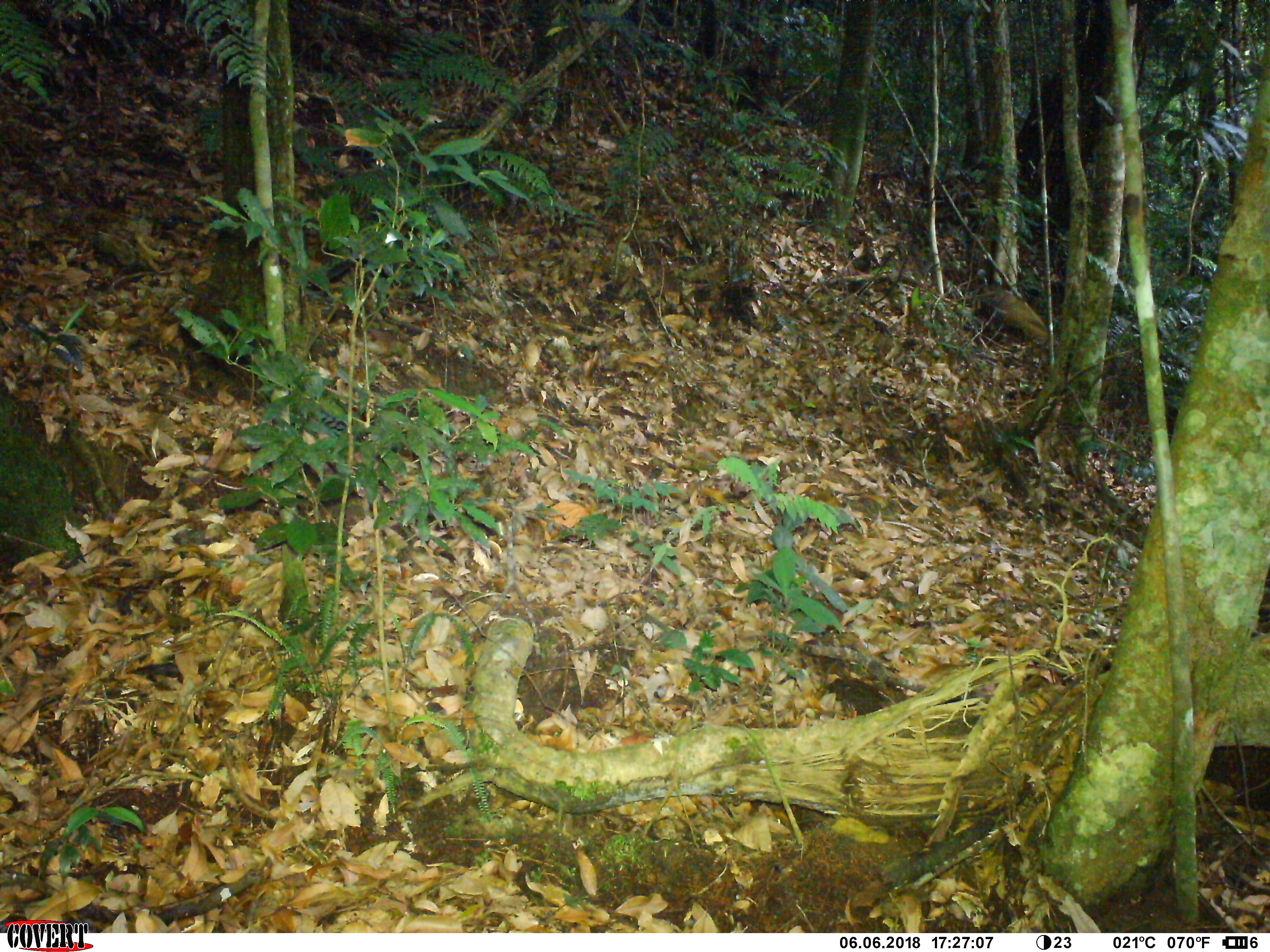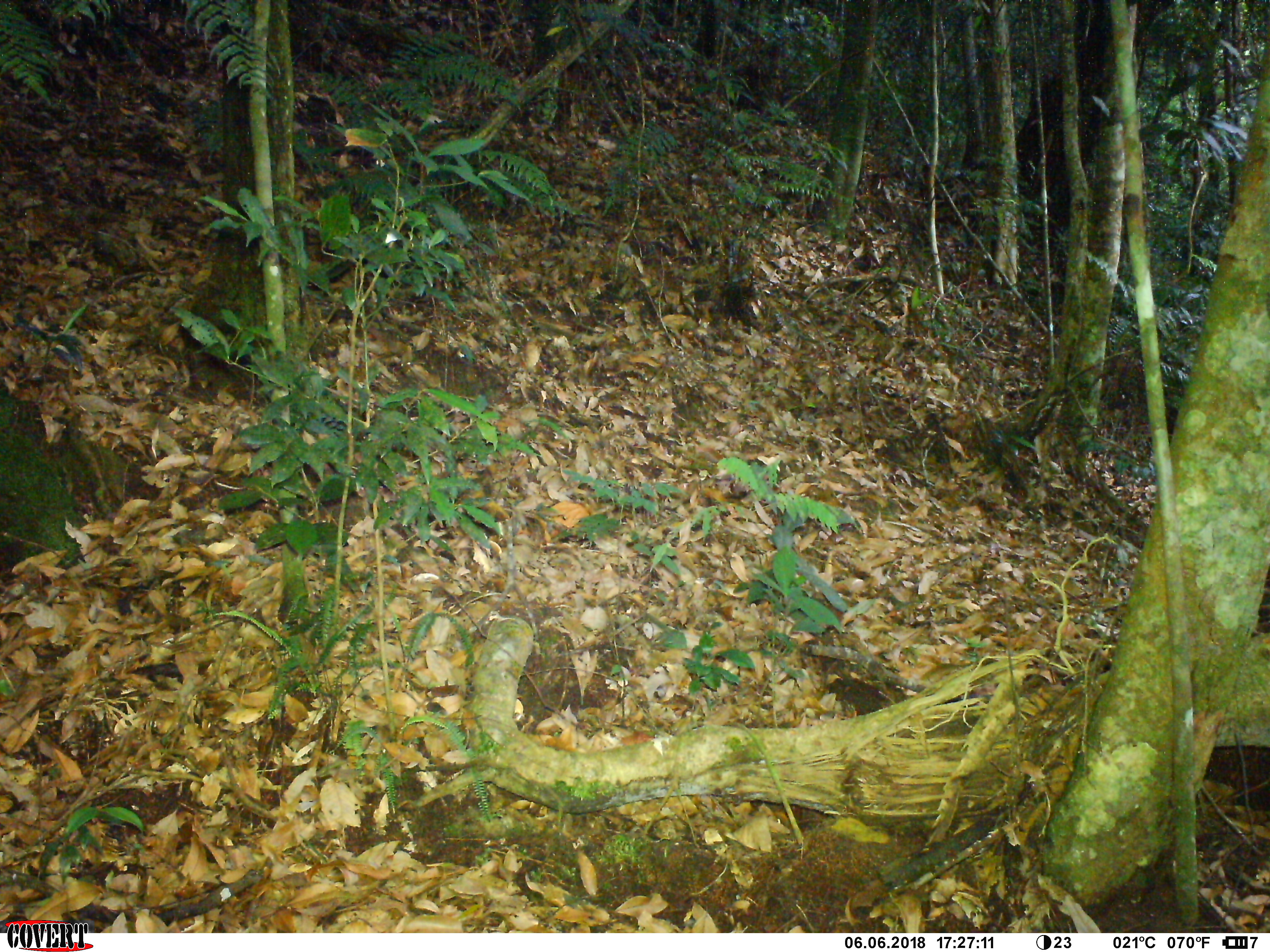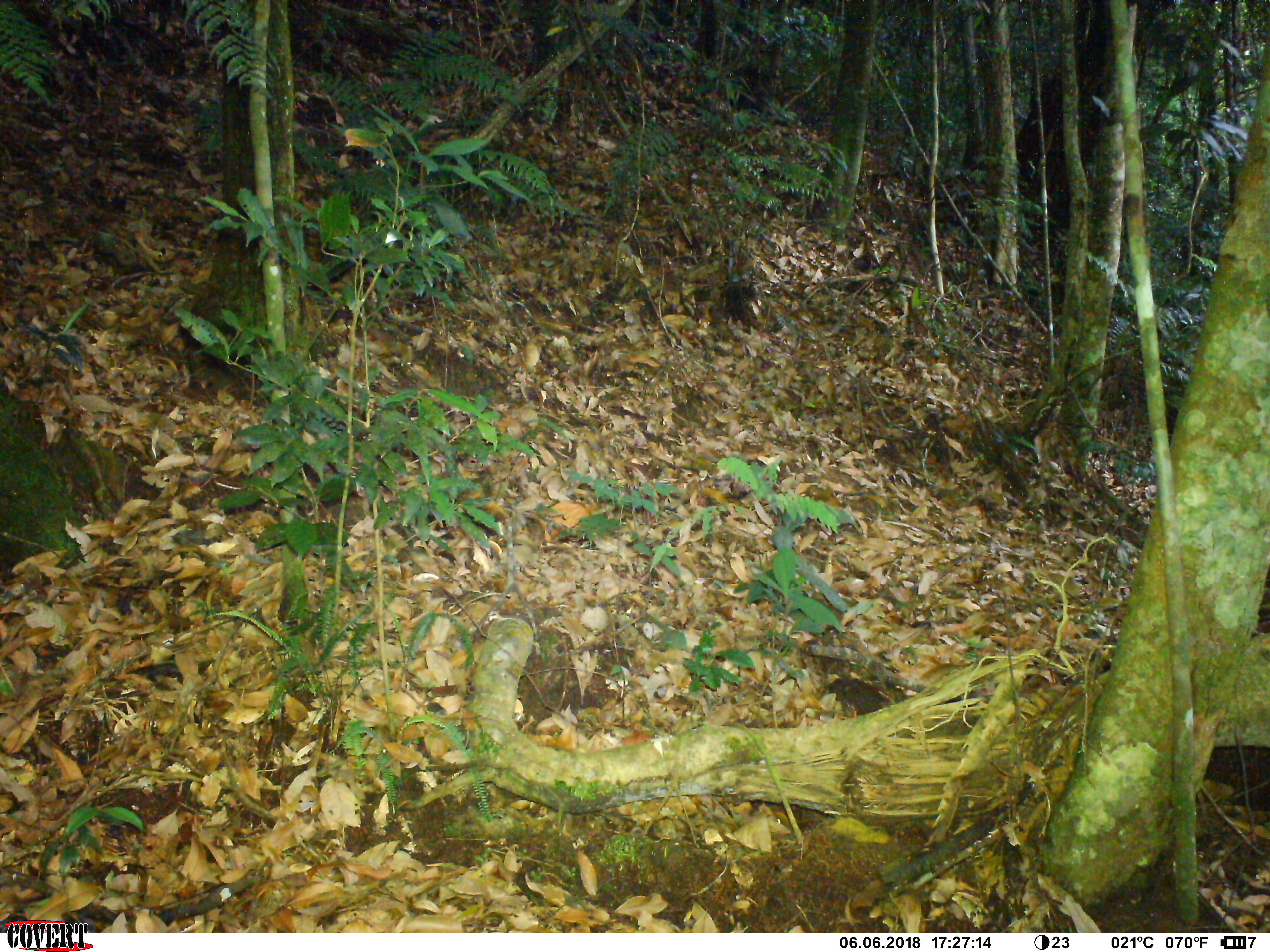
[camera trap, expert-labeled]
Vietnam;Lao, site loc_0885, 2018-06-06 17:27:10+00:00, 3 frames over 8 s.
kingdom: Animalia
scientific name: Animalia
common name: animal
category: unidentified animal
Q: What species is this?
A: Unidentified animal (animal) (Animalia).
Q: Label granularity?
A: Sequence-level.